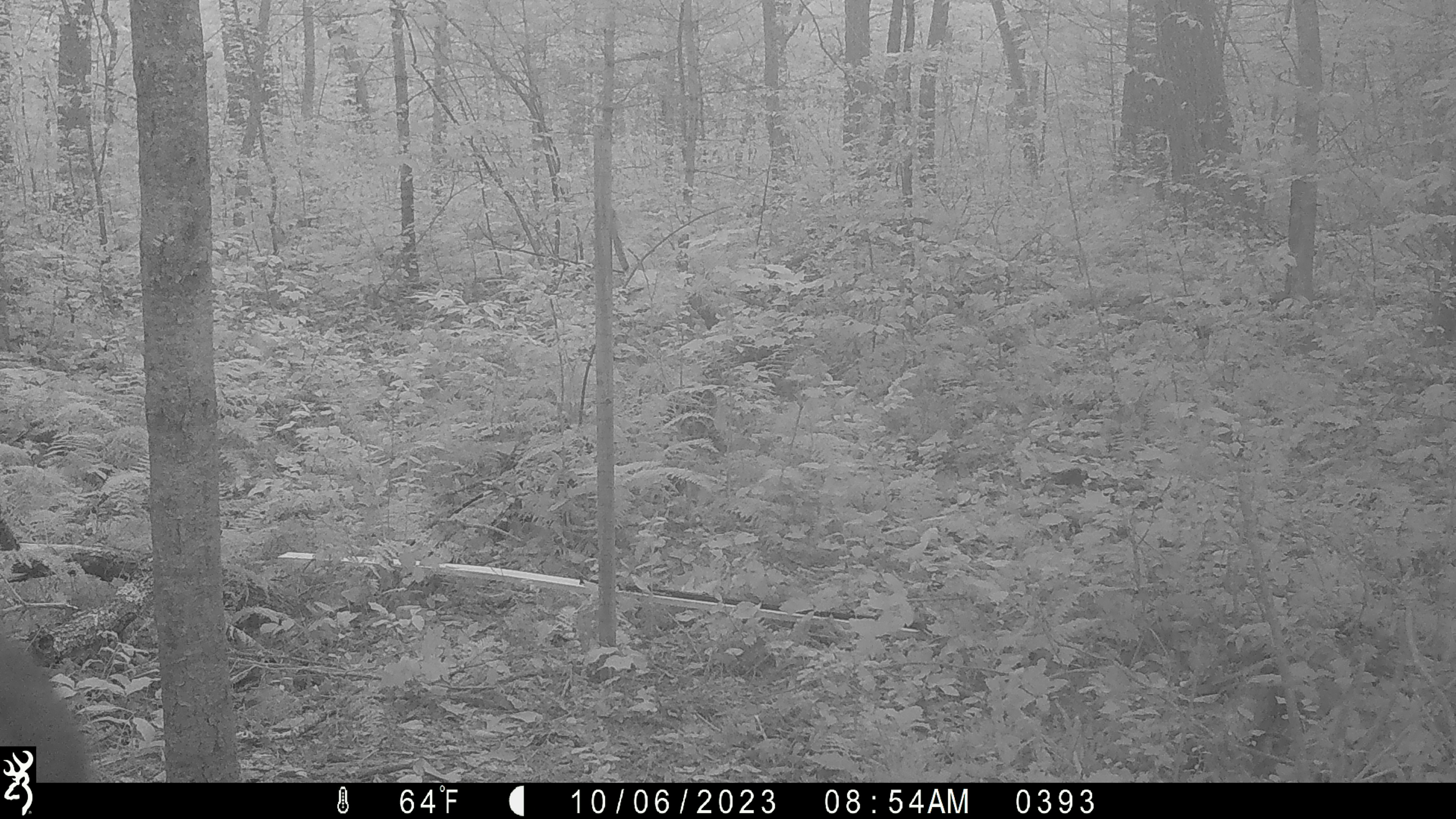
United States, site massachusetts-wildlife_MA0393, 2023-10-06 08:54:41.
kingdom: Animalia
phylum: Chordata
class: Mammalia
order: Carnivora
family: Ursidae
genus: Ursus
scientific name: Ursus americanus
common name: black bear